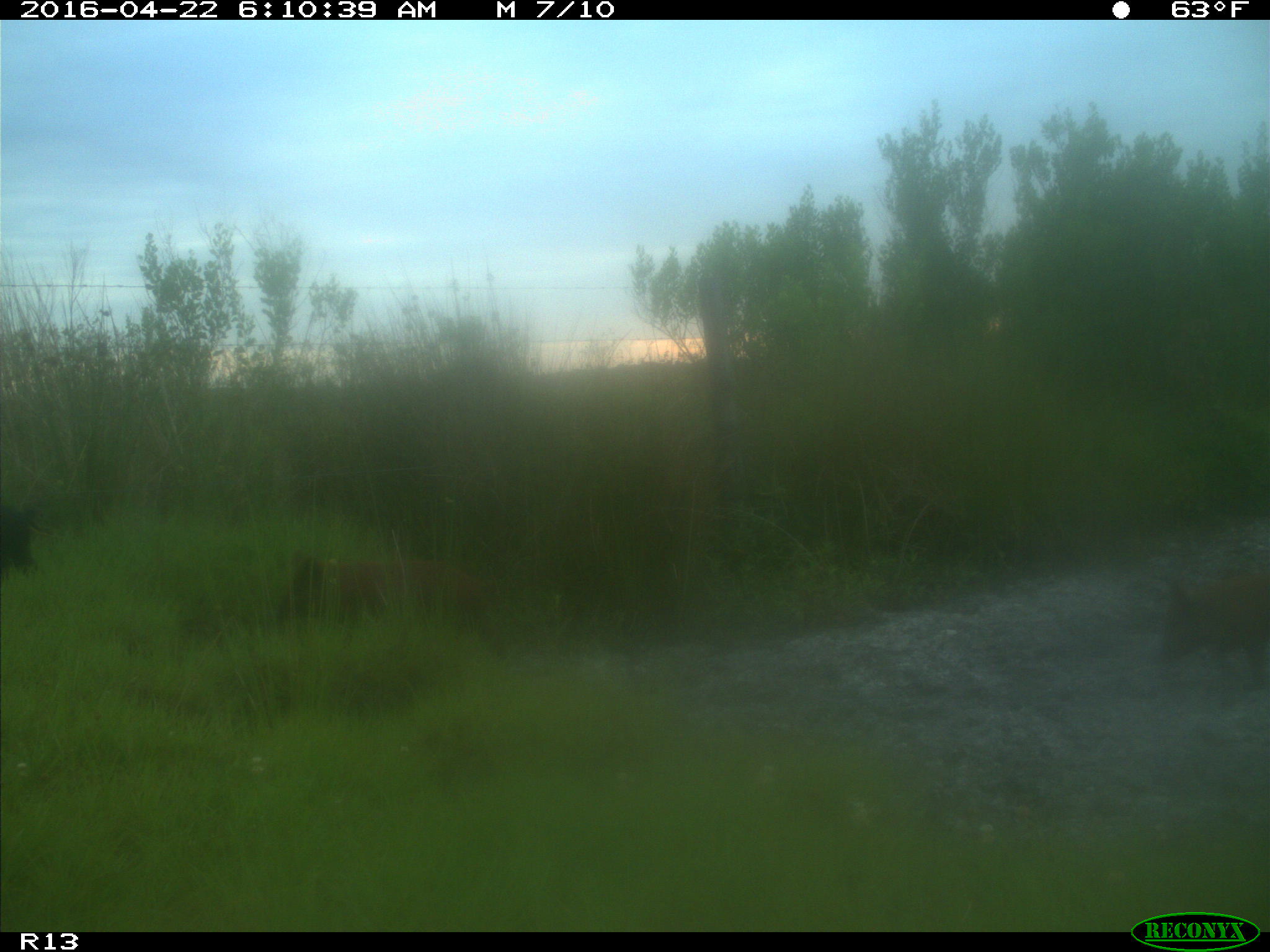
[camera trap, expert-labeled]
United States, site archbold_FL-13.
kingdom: Animalia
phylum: Chordata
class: Mammalia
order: Artiodactyla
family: Suidae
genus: Sus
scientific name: Sus scrofa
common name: wild boar